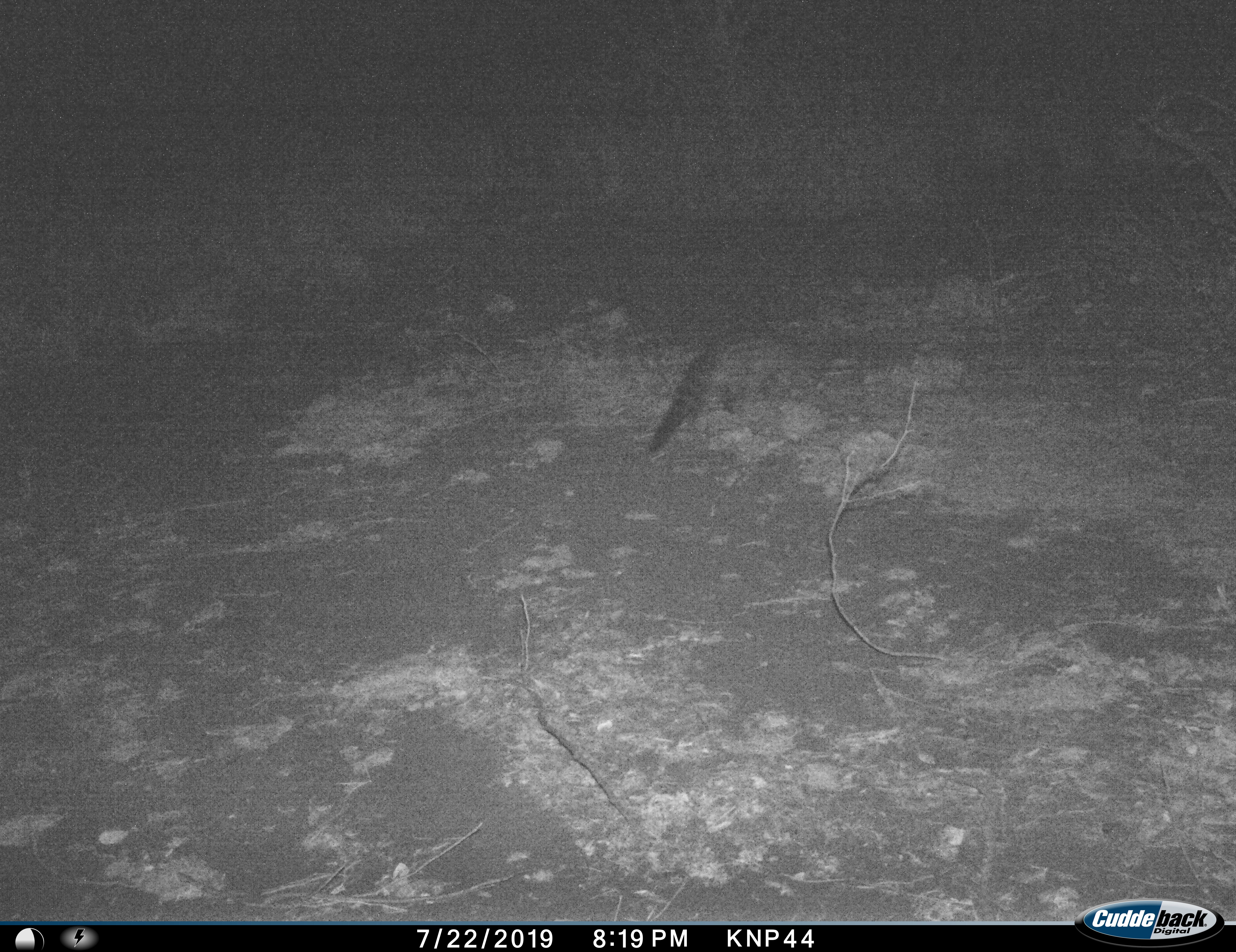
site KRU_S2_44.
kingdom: Animalia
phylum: Chordata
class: Mammalia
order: Carnivora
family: Viverridae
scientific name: Viverridae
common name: civet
Civet (Viverridae), count 1. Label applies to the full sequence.